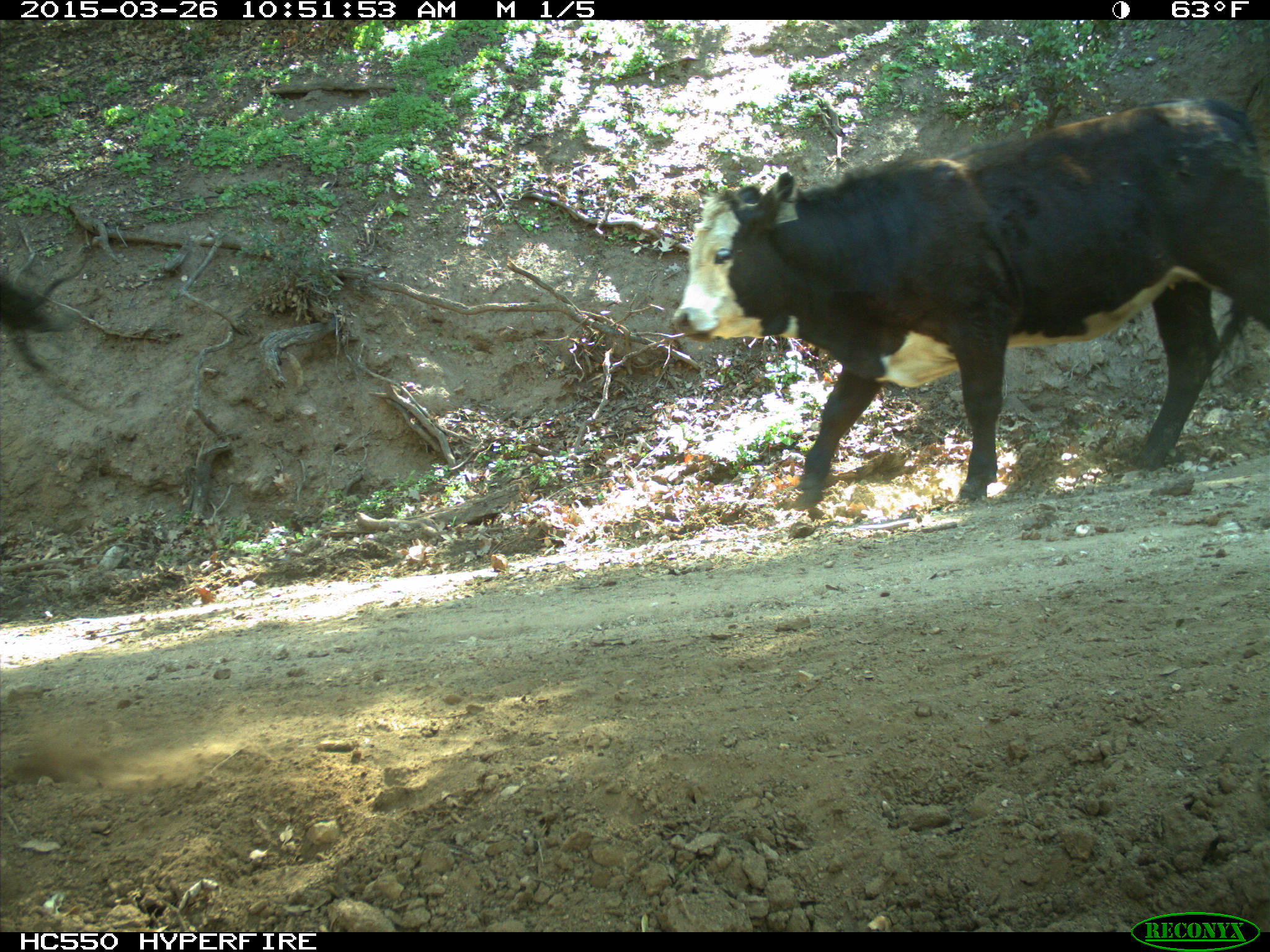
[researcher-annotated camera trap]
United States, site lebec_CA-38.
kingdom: Animalia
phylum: Chordata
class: Mammalia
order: Artiodactyla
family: Bovidae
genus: Bos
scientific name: Bos taurus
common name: domestic cow